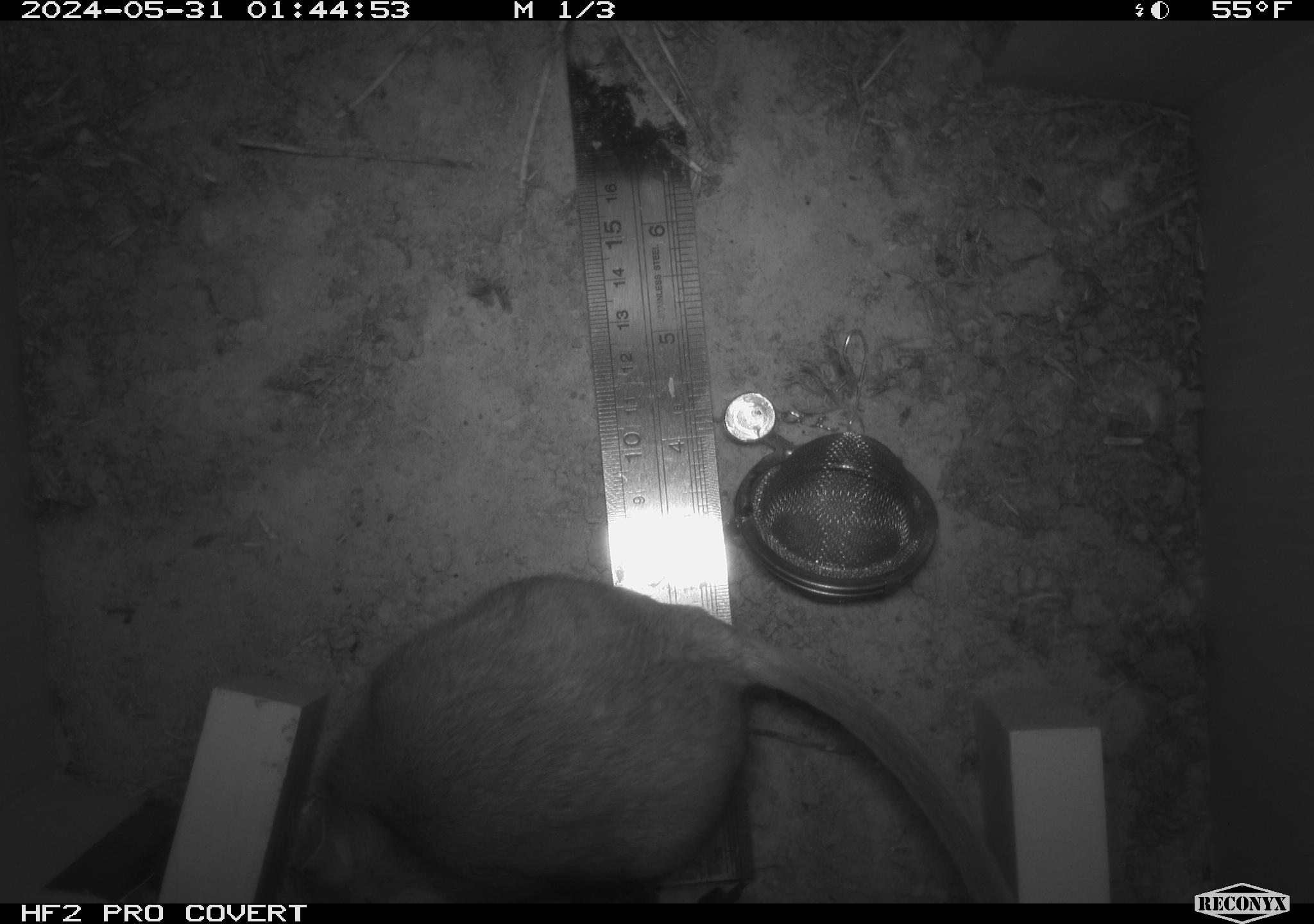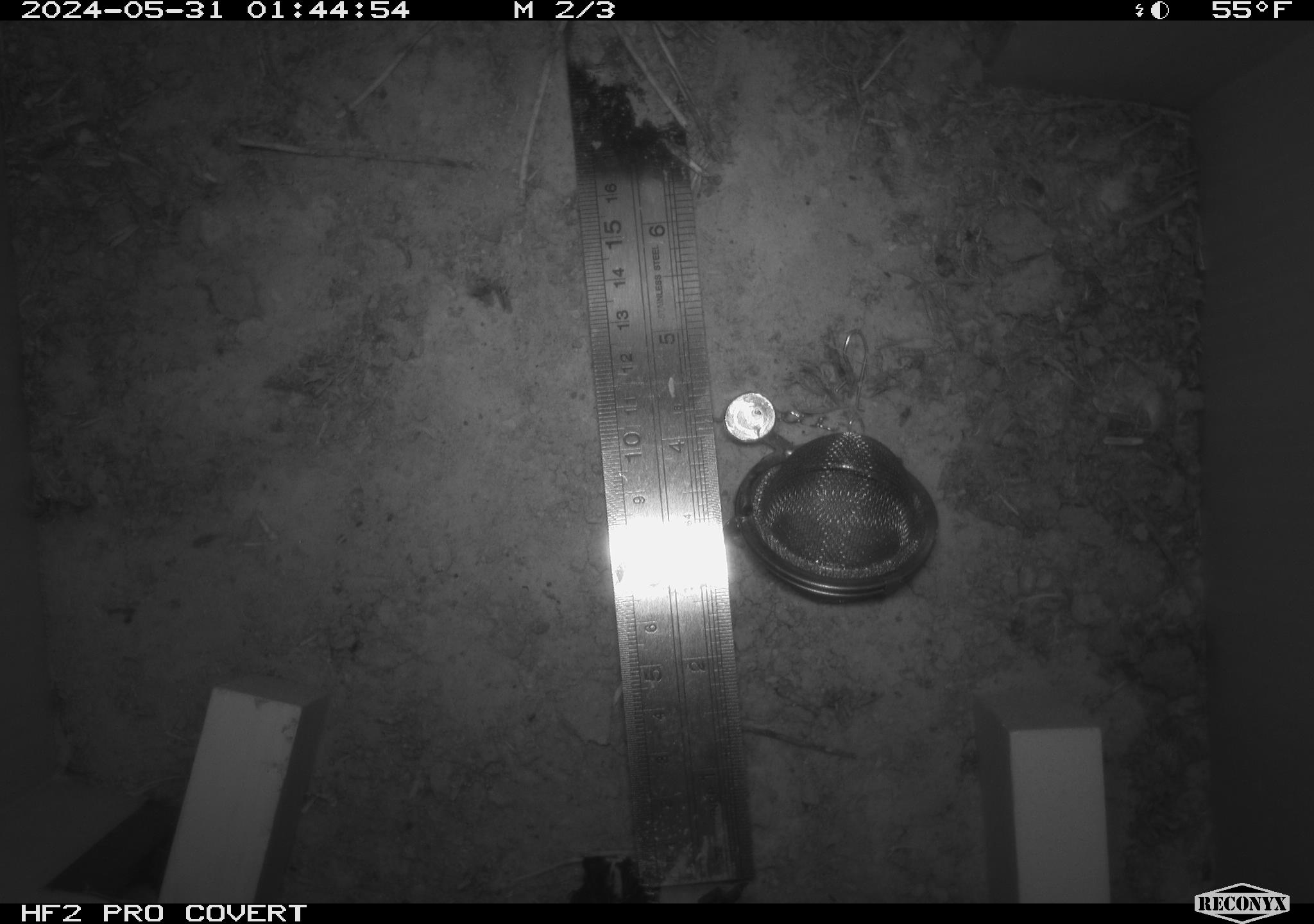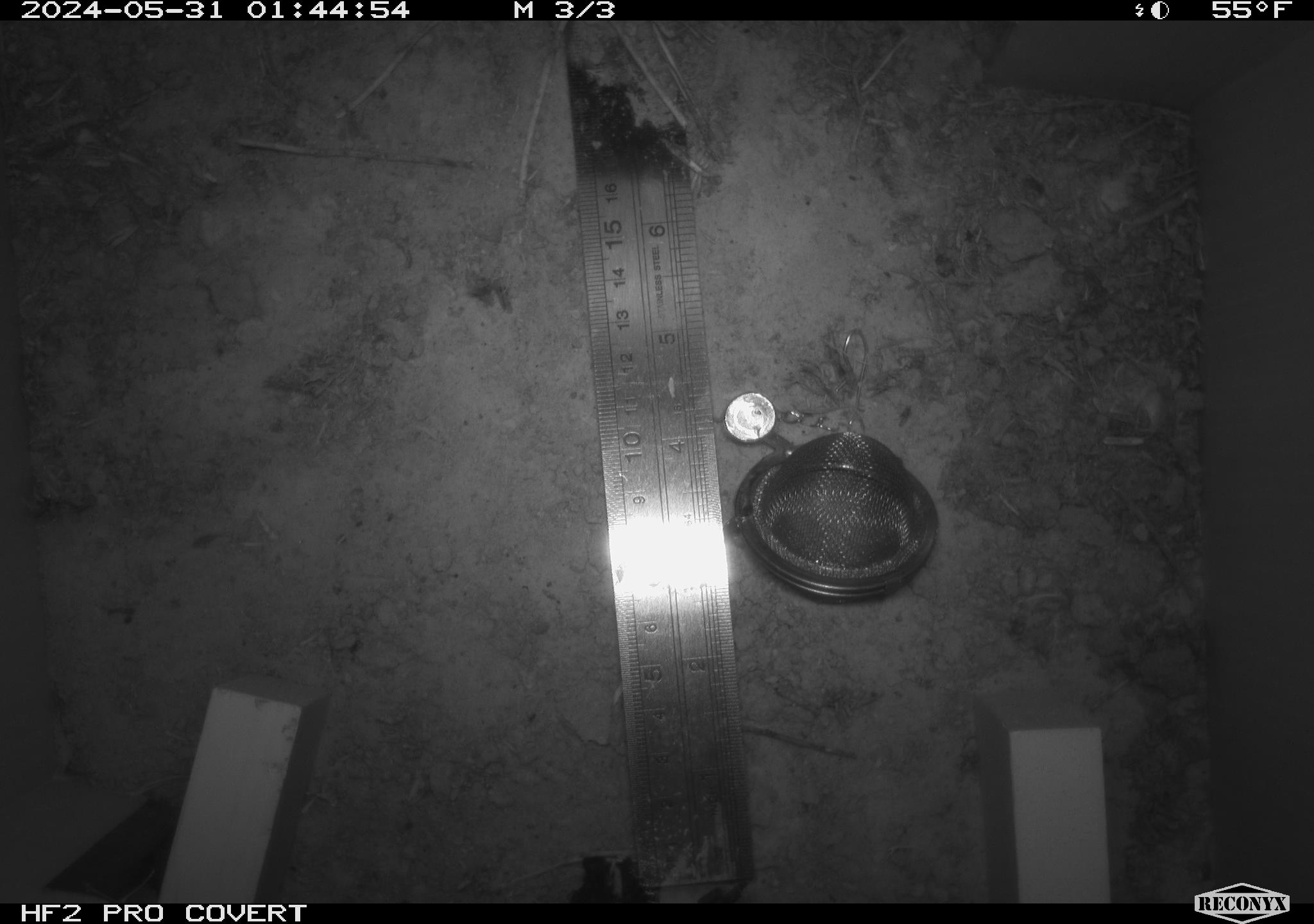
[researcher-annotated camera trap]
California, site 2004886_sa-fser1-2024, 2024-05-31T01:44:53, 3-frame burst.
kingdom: Animalia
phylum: Chordata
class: Mammalia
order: Rodentia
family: Sciuridae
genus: Neotamias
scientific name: Neotamias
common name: western chipmunks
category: neotamias species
Neotamias species (western chipmunks) (Neotamias).